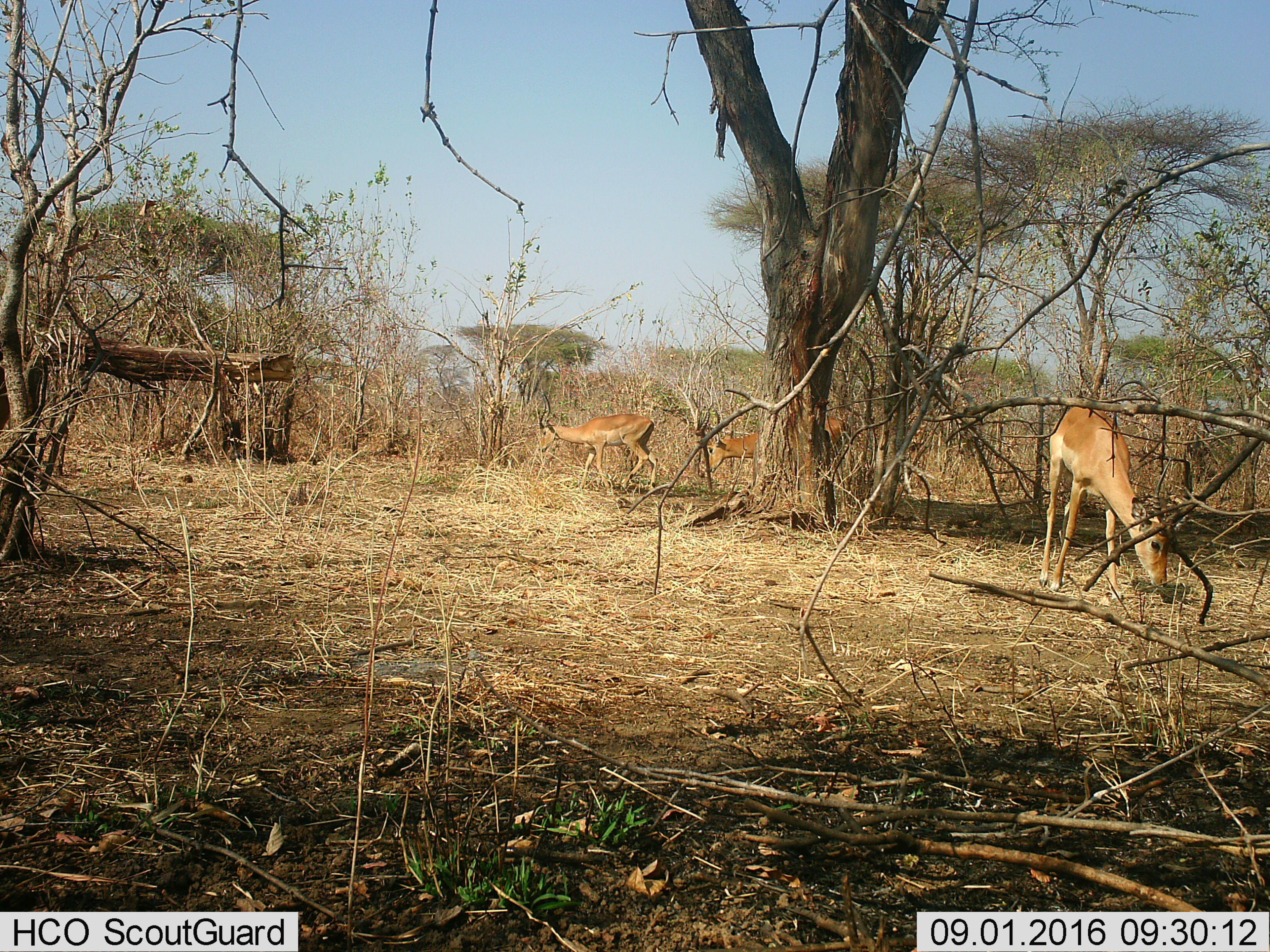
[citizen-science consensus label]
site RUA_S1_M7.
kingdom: Animalia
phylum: Chordata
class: Mammalia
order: Artiodactyla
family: Bovidae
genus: Aepyceros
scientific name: Aepyceros melampus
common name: impala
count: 3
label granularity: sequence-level